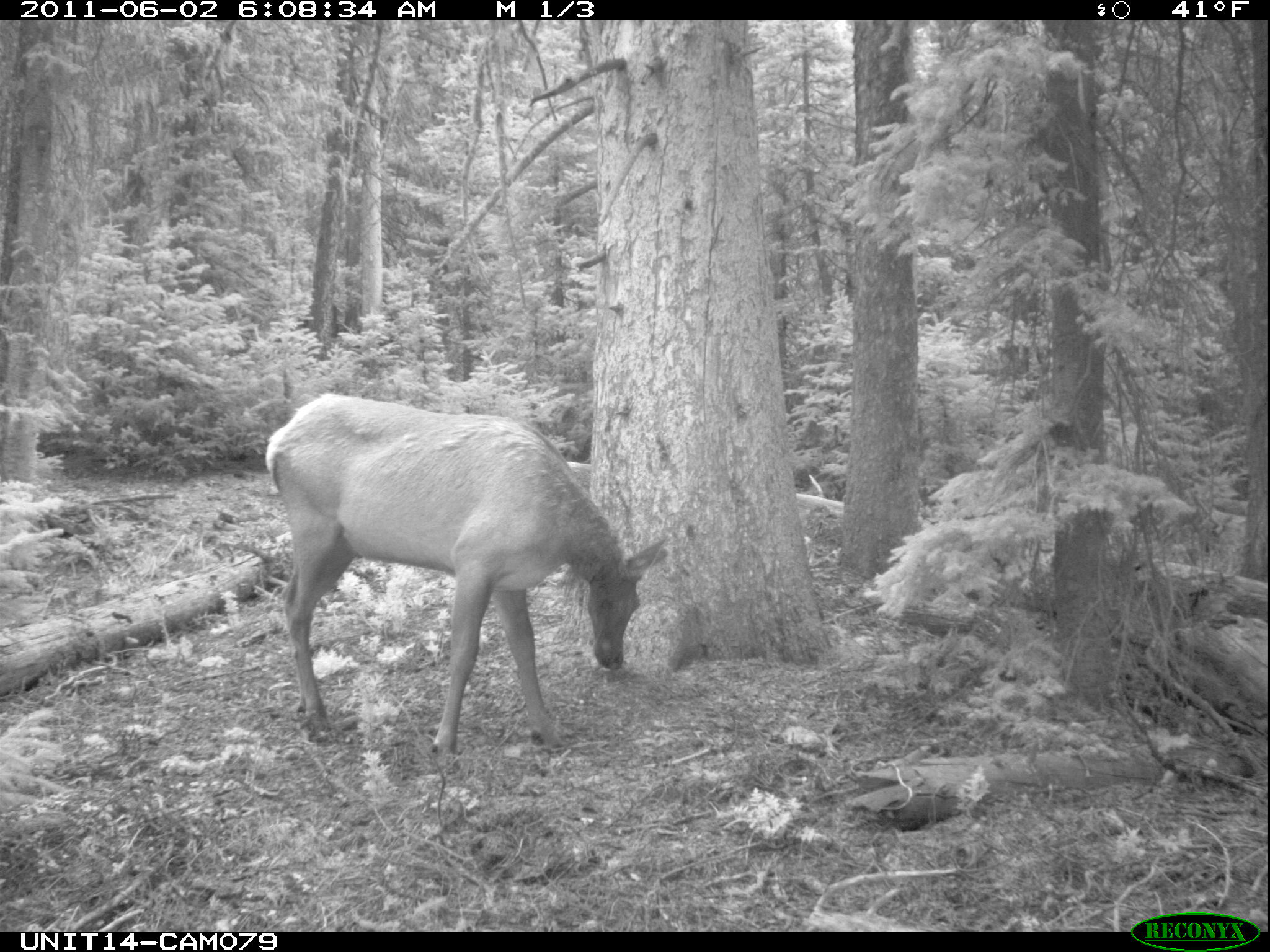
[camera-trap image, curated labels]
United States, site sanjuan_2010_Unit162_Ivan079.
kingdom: Animalia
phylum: Chordata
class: Mammalia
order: Artiodactyla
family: Cervidae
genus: Cervus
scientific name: Cervus elaphus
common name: red deer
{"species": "Cervus elaphus (red deer)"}